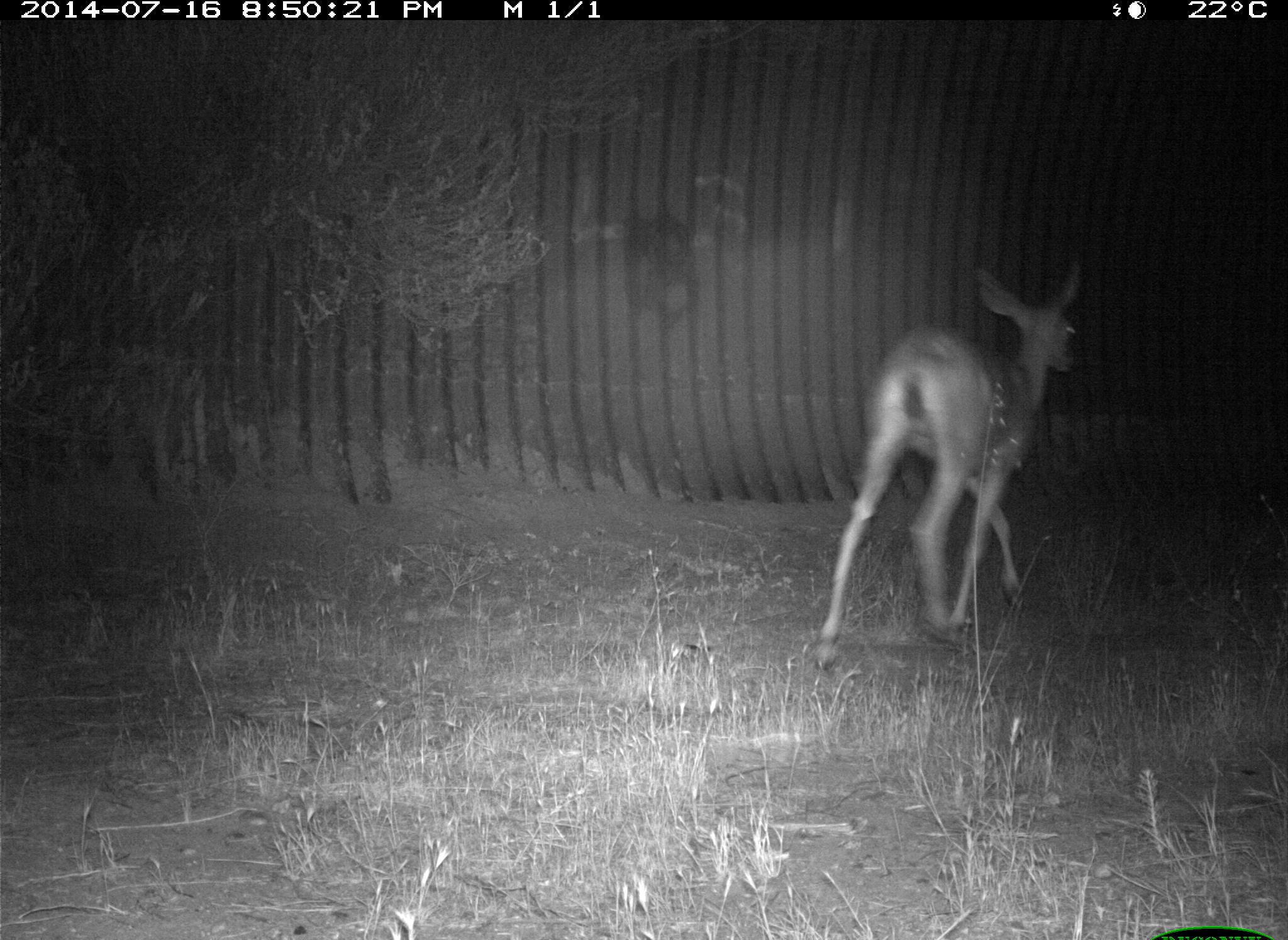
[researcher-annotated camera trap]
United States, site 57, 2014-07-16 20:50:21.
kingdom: Animalia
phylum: Chordata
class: Mammalia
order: Artiodactyla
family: Cervidae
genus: Odocoileus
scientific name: Odocoileus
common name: deer